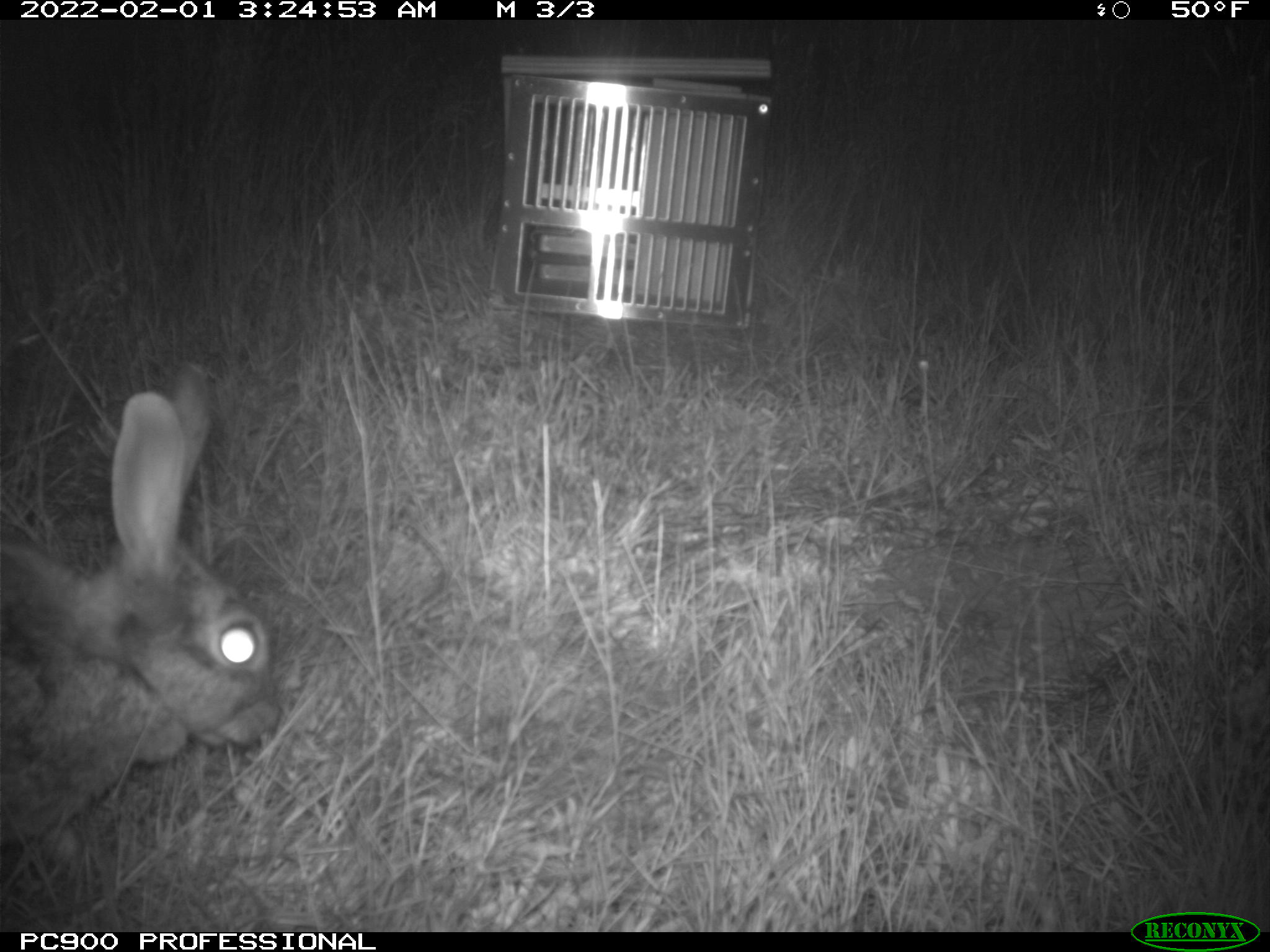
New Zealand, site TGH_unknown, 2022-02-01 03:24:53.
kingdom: Animalia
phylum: Chordata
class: Mammalia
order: Lagomorpha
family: Leporidae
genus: Oryctolagus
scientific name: Oryctolagus cuniculus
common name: european rabbit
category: rabbit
Rabbit (european rabbit) (Oryctolagus cuniculus).